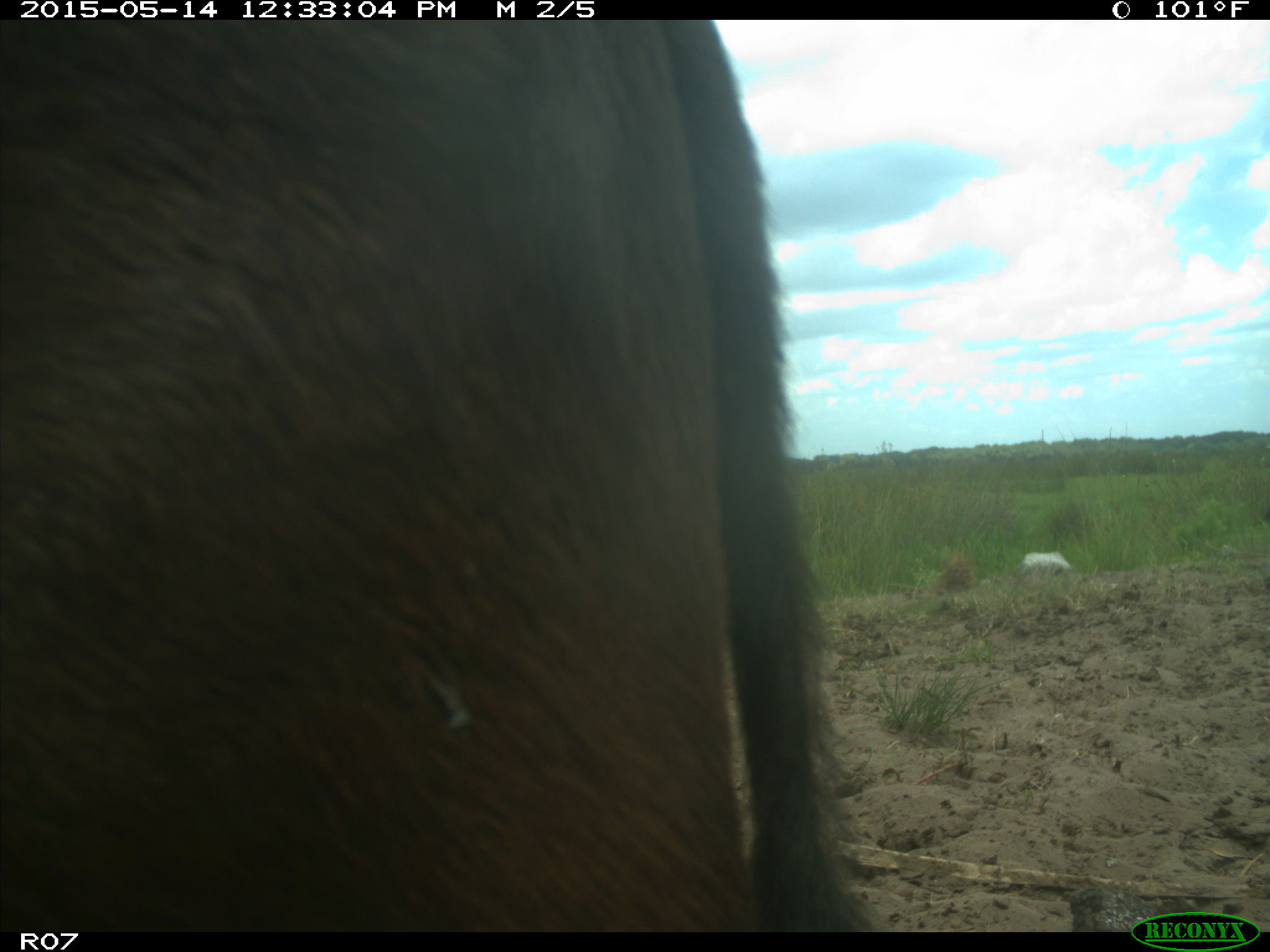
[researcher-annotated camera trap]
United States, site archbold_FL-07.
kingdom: Animalia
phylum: Chordata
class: Mammalia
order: Artiodactyla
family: Bovidae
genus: Bos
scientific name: Bos taurus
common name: domestic cow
Bos taurus (domestic cow).